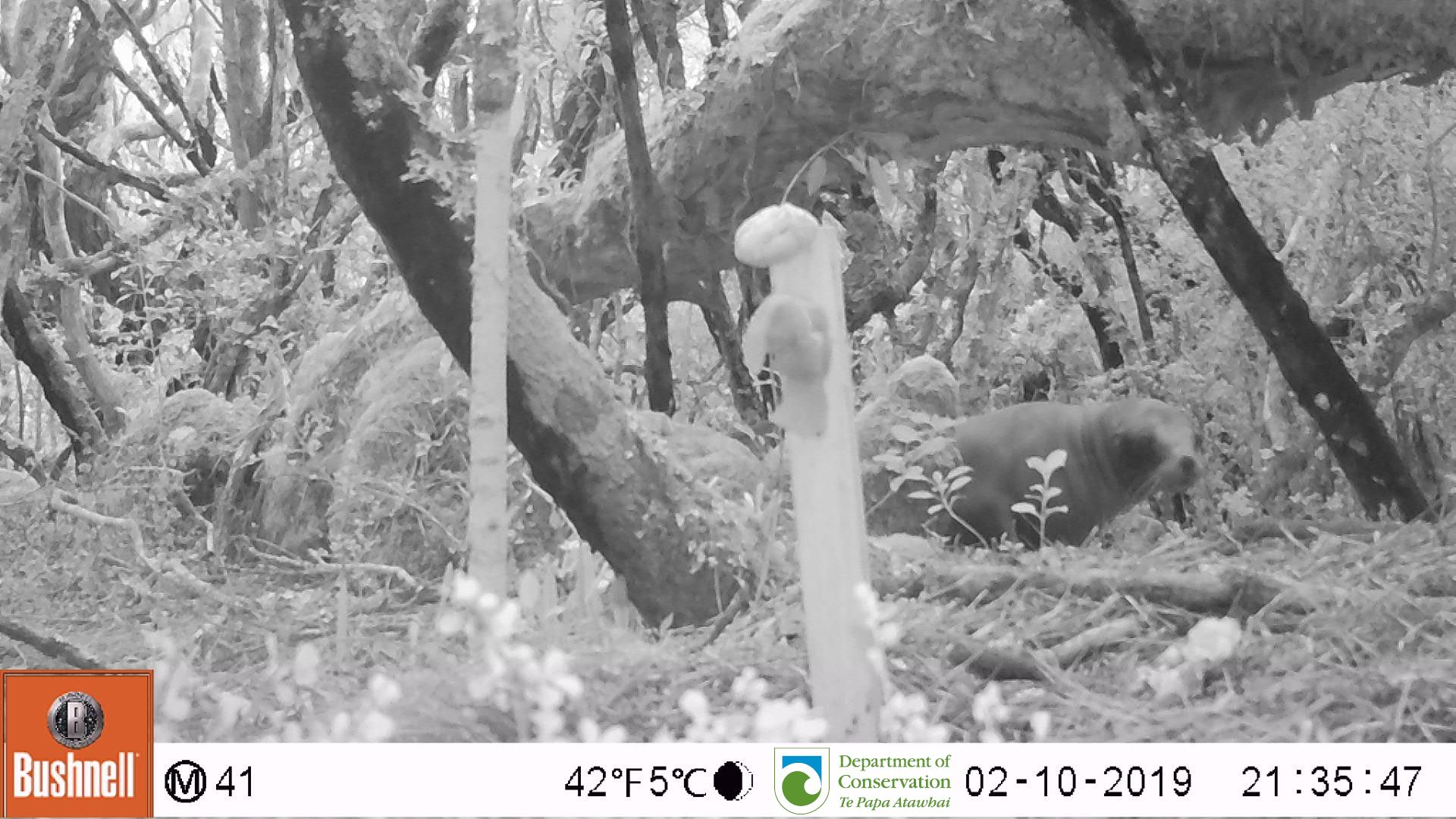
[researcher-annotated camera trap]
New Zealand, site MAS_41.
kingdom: Animalia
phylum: Chordata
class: Mammalia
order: Carnivora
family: Otariidae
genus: Phocarctos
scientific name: Phocarctos hookeri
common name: new zealand sea lion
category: sealion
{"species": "sealion (new zealand sea lion) (Phocarctos hookeri)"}